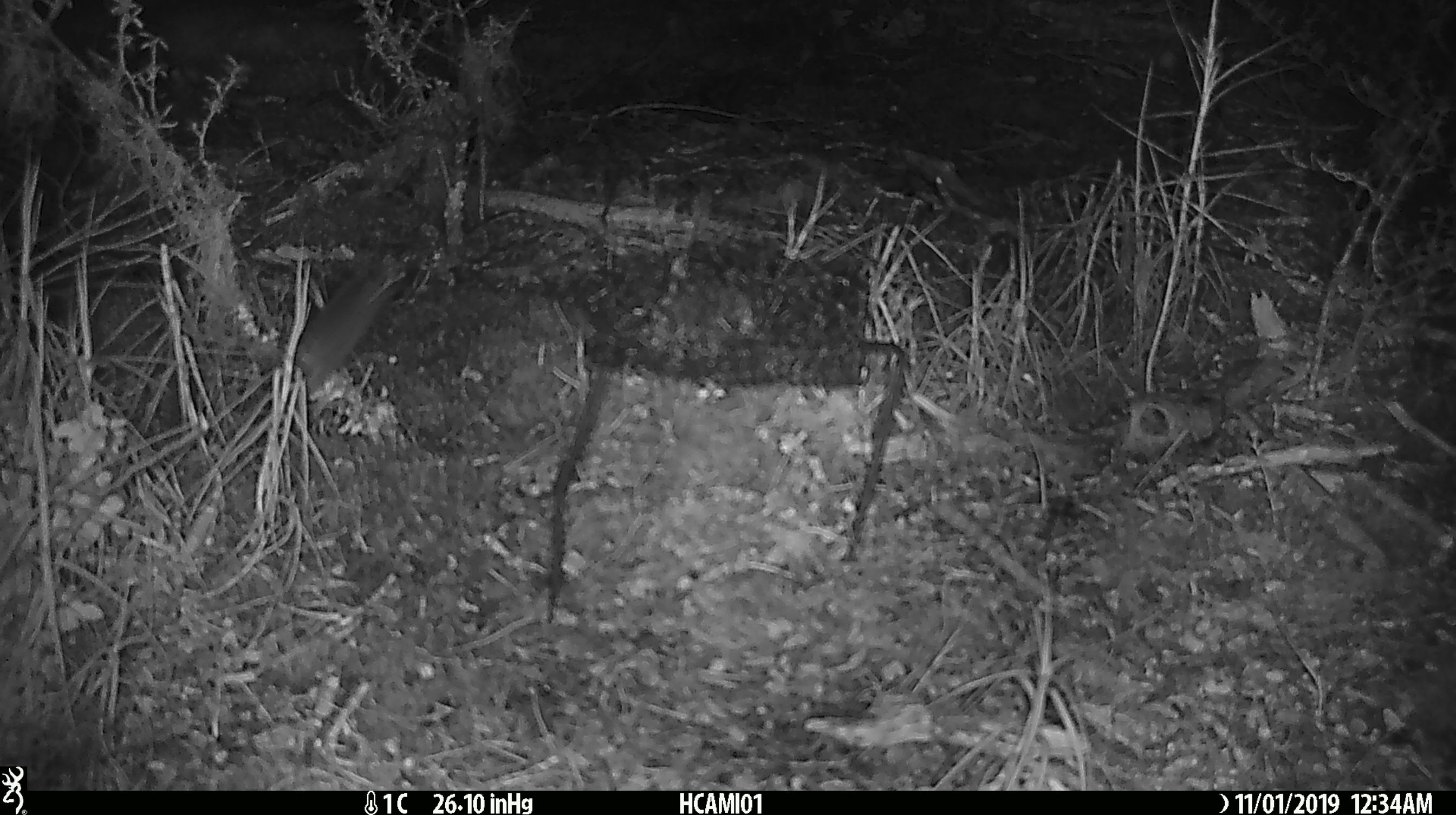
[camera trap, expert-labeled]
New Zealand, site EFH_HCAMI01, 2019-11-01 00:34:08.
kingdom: Animalia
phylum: Chordata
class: Mammalia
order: Rodentia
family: Muridae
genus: Mus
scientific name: Mus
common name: mouse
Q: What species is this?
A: Mouse (Mus).